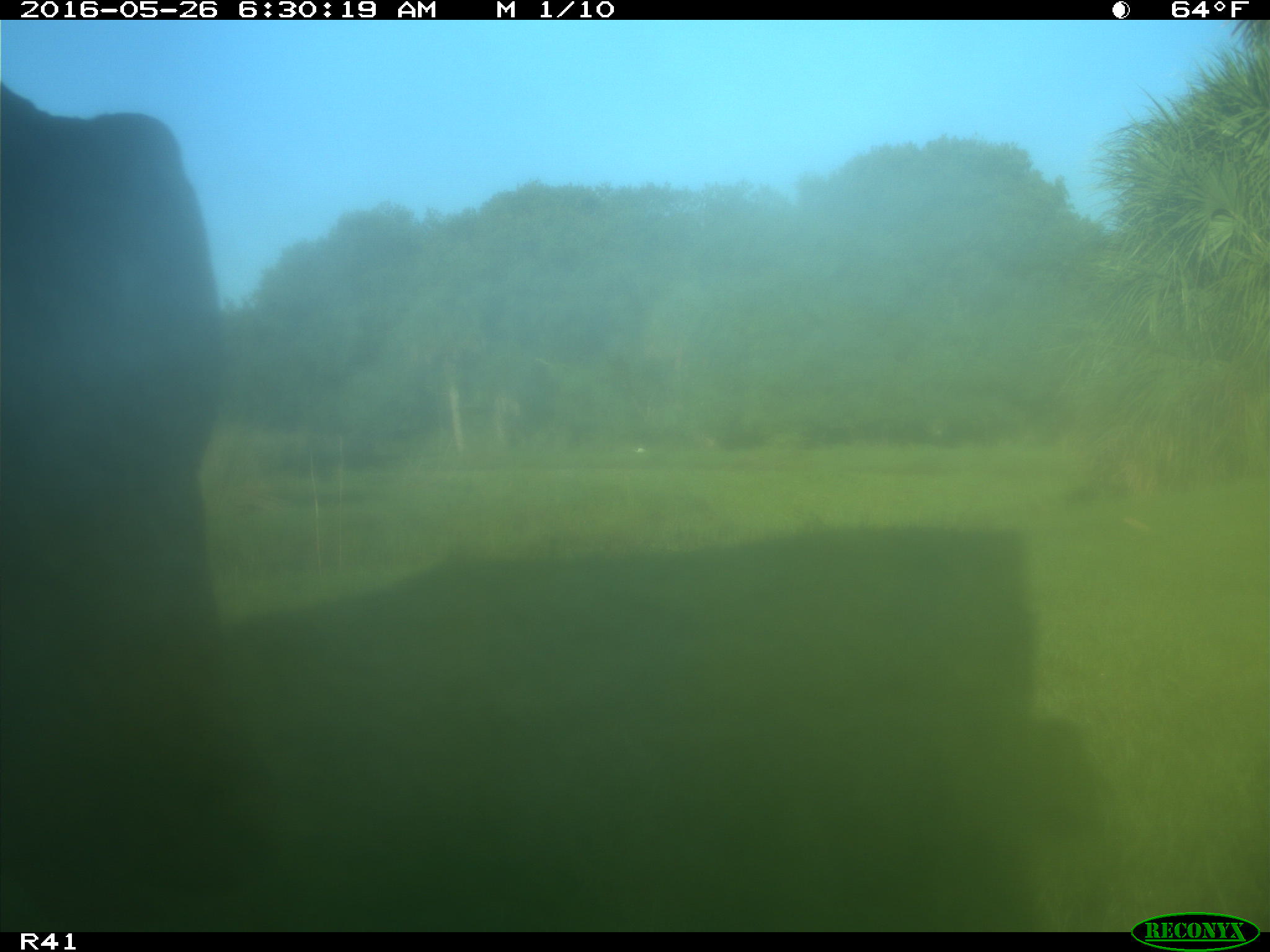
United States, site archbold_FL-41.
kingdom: Animalia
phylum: Chordata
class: Mammalia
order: Artiodactyla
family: Bovidae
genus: Bos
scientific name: Bos taurus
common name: domestic cow